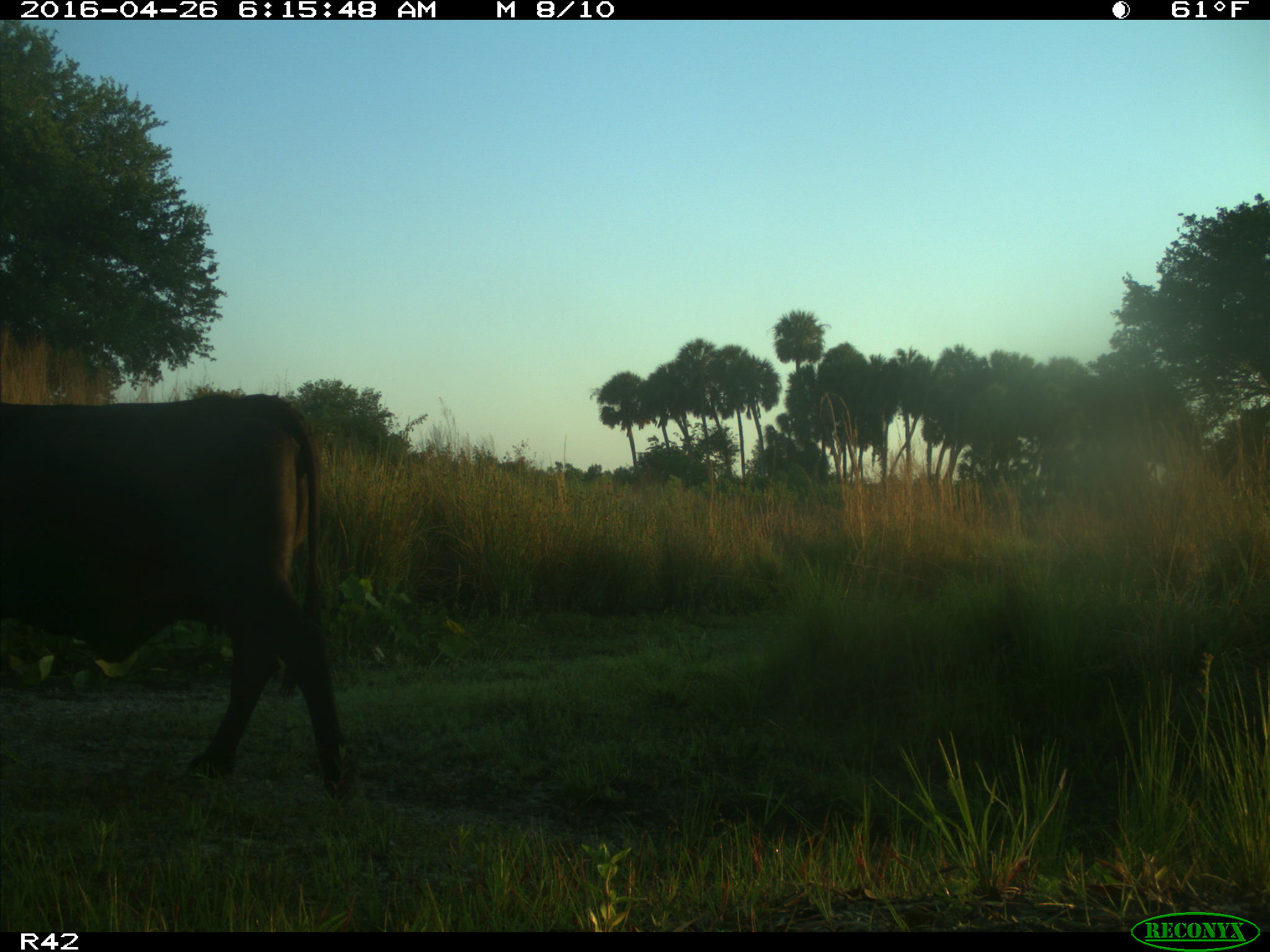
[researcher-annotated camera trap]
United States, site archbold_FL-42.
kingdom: Animalia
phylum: Chordata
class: Mammalia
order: Artiodactyla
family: Bovidae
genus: Bos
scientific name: Bos taurus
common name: domestic cow